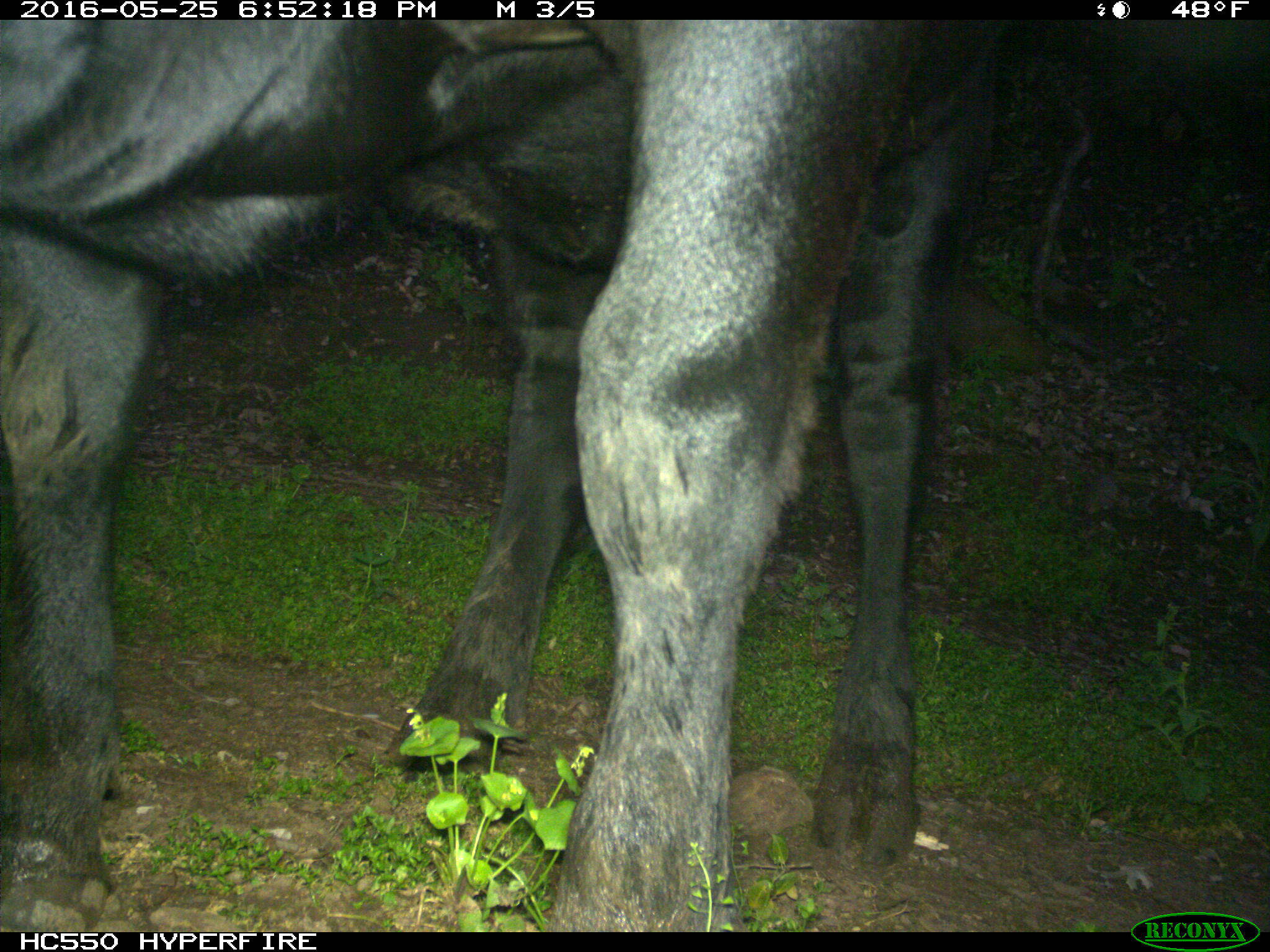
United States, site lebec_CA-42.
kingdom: Animalia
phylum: Chordata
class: Mammalia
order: Artiodactyla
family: Bovidae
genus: Bos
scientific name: Bos taurus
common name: domestic cow